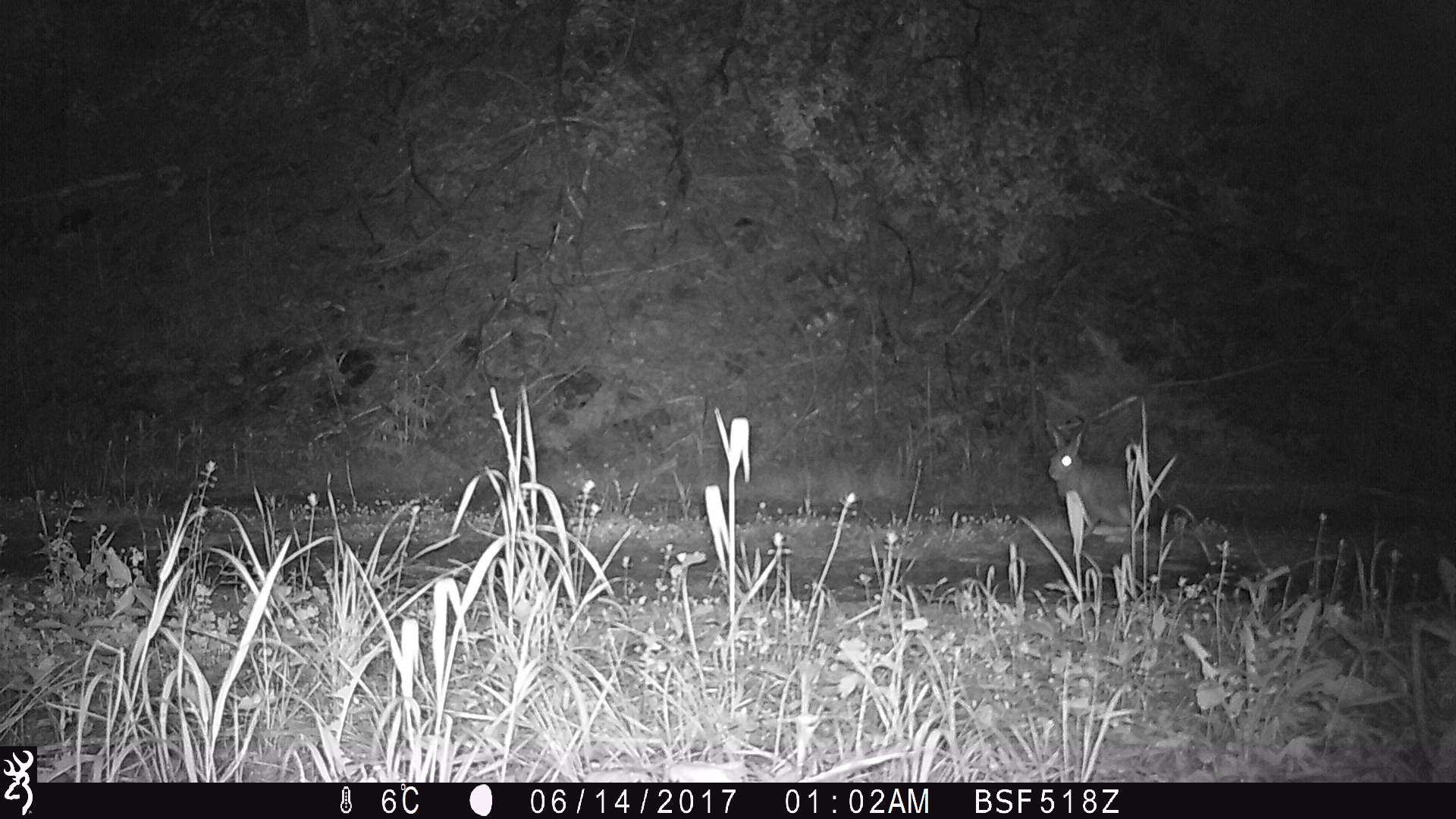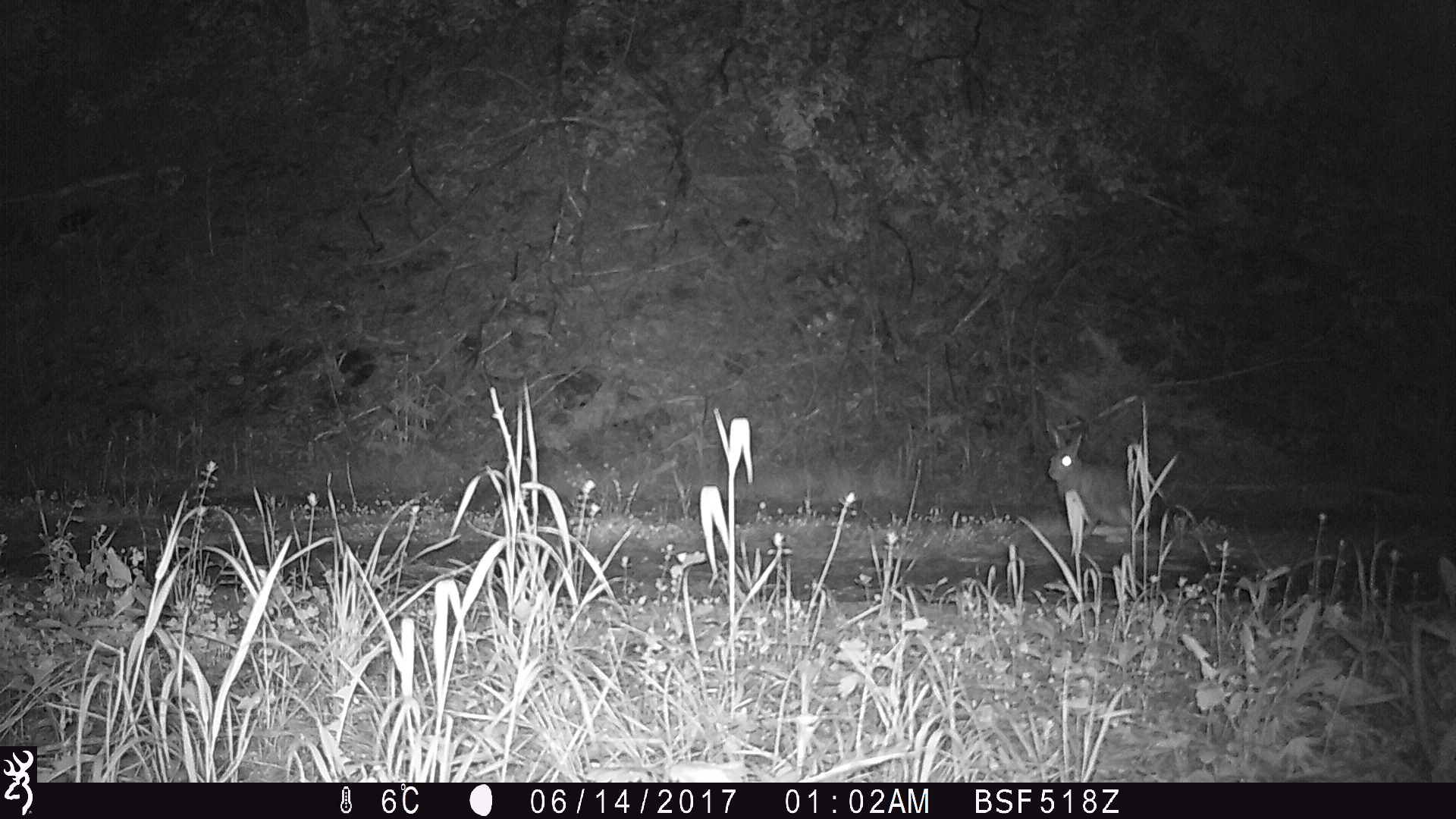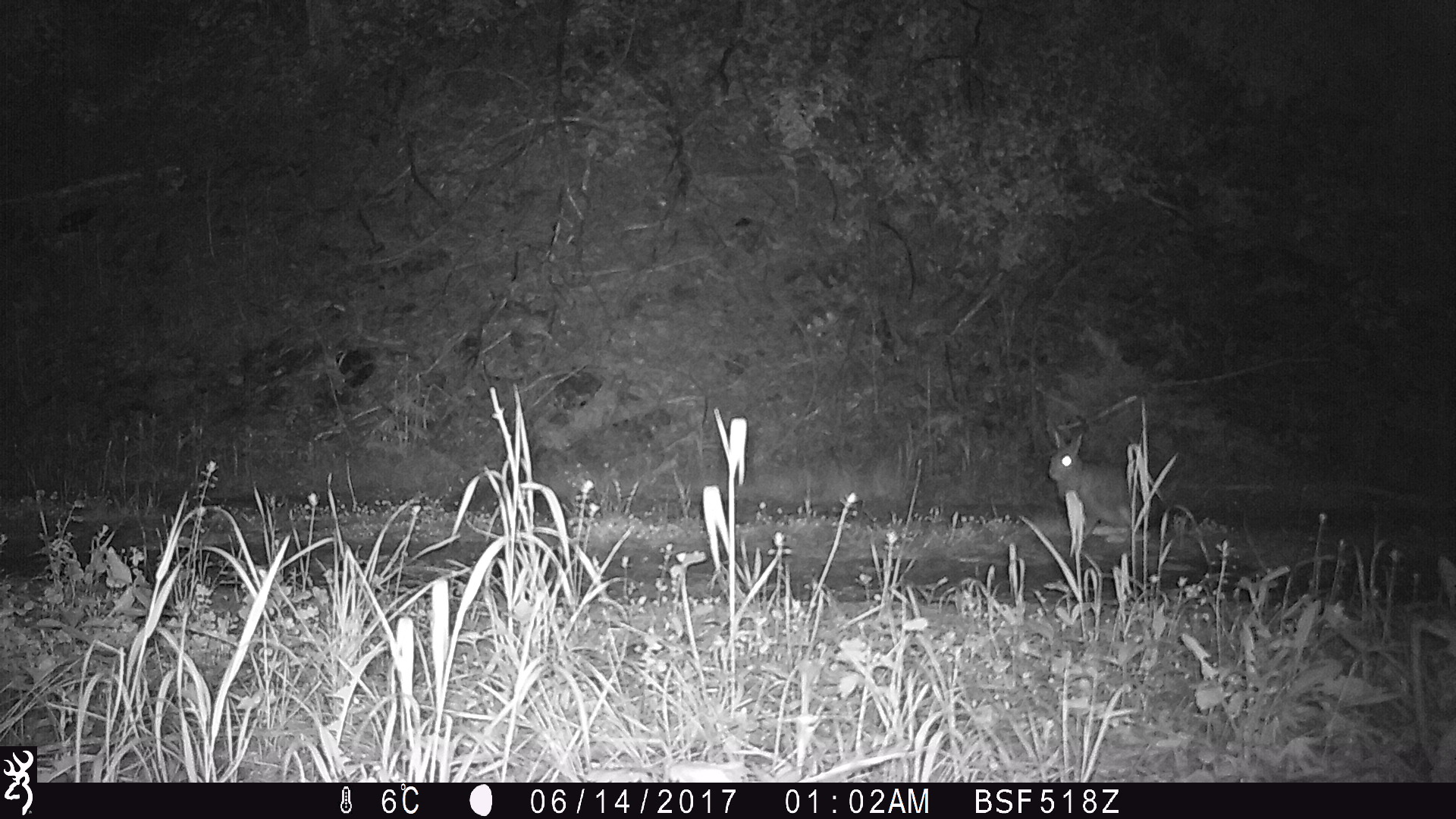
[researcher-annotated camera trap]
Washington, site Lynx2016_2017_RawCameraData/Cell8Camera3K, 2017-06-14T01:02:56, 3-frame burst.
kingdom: Animalia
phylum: Chordata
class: Mammalia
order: Lagomorpha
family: Leporidae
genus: Lepus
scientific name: Lepus americanus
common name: snowshoe hare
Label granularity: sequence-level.